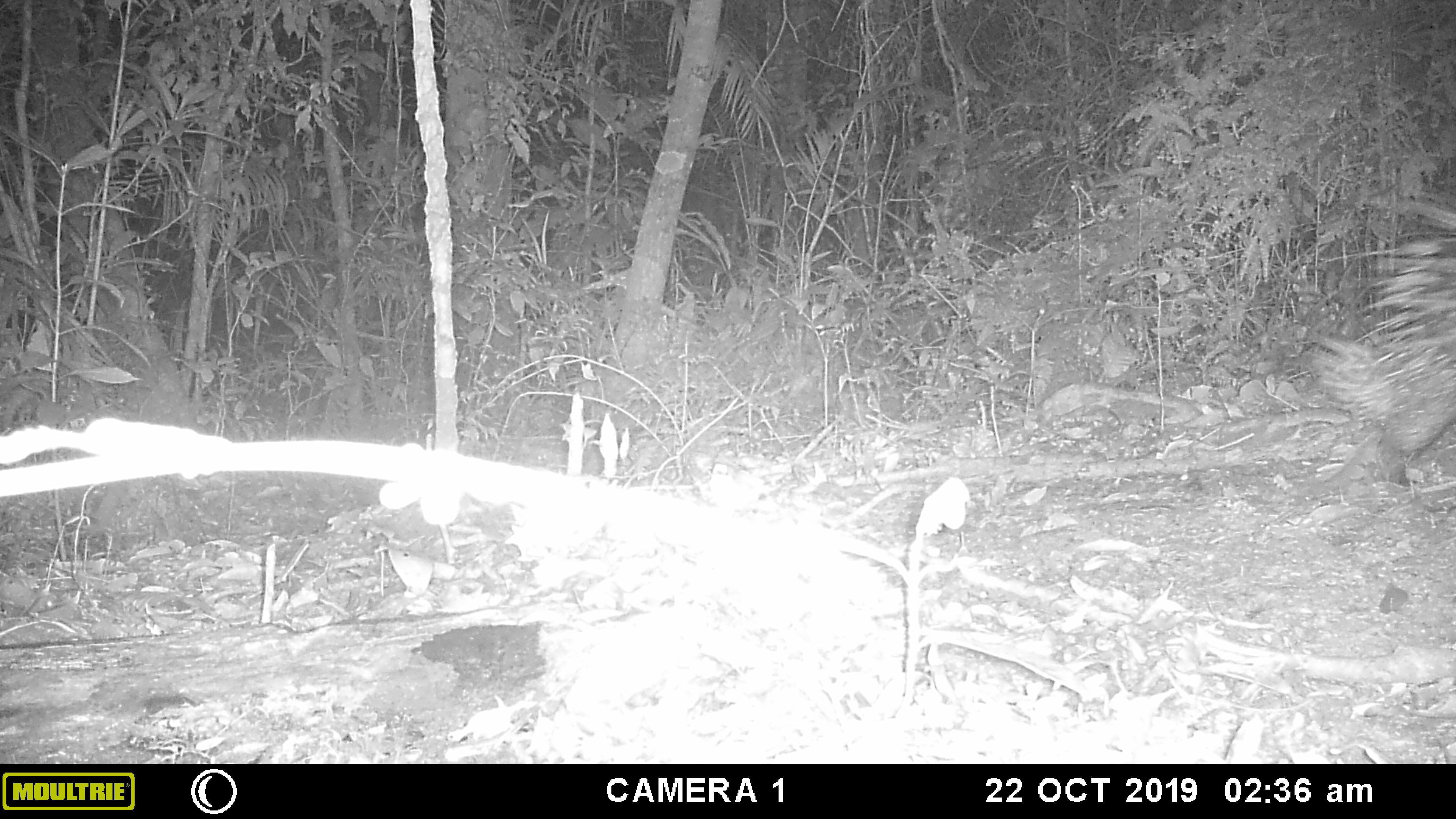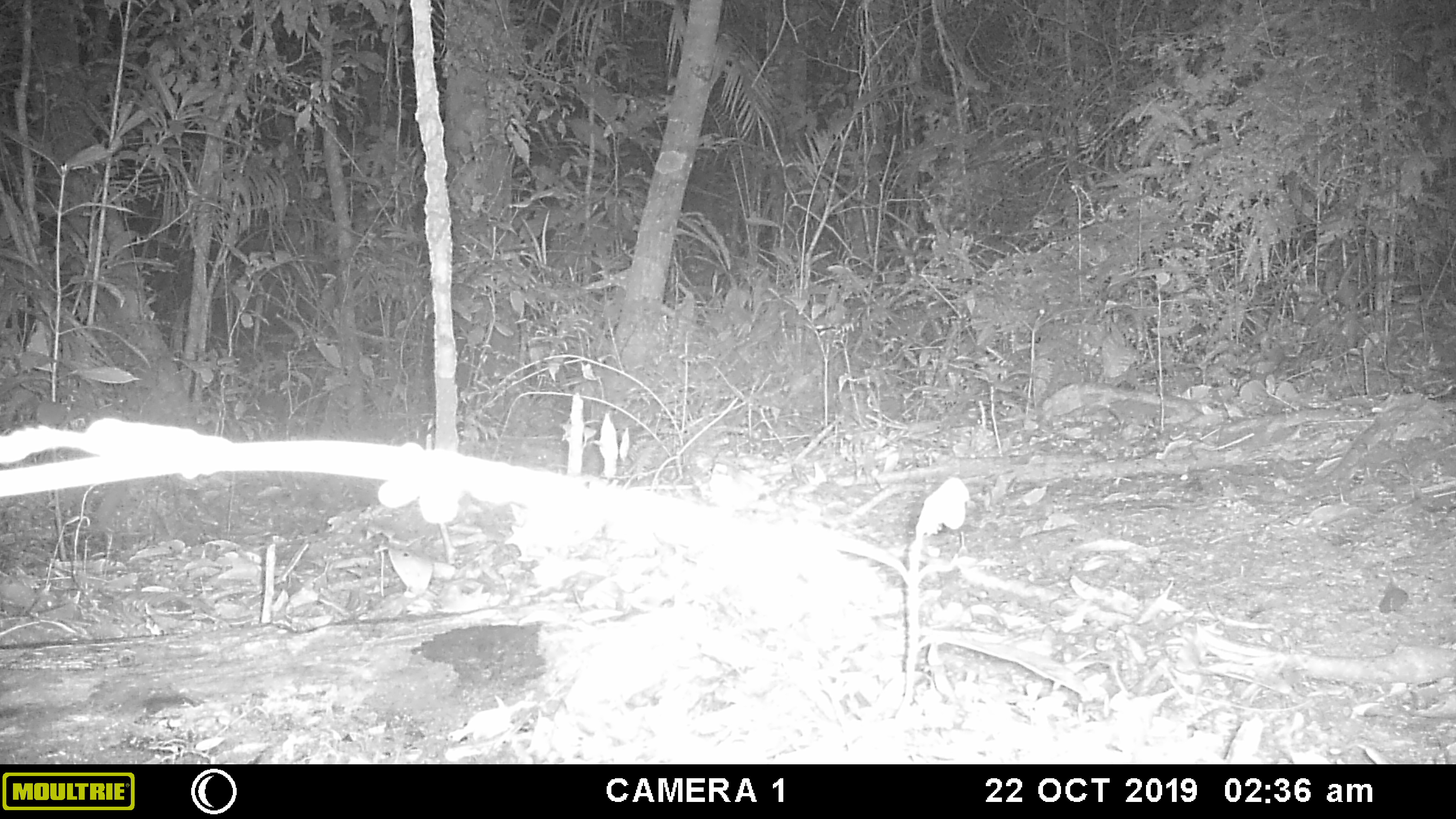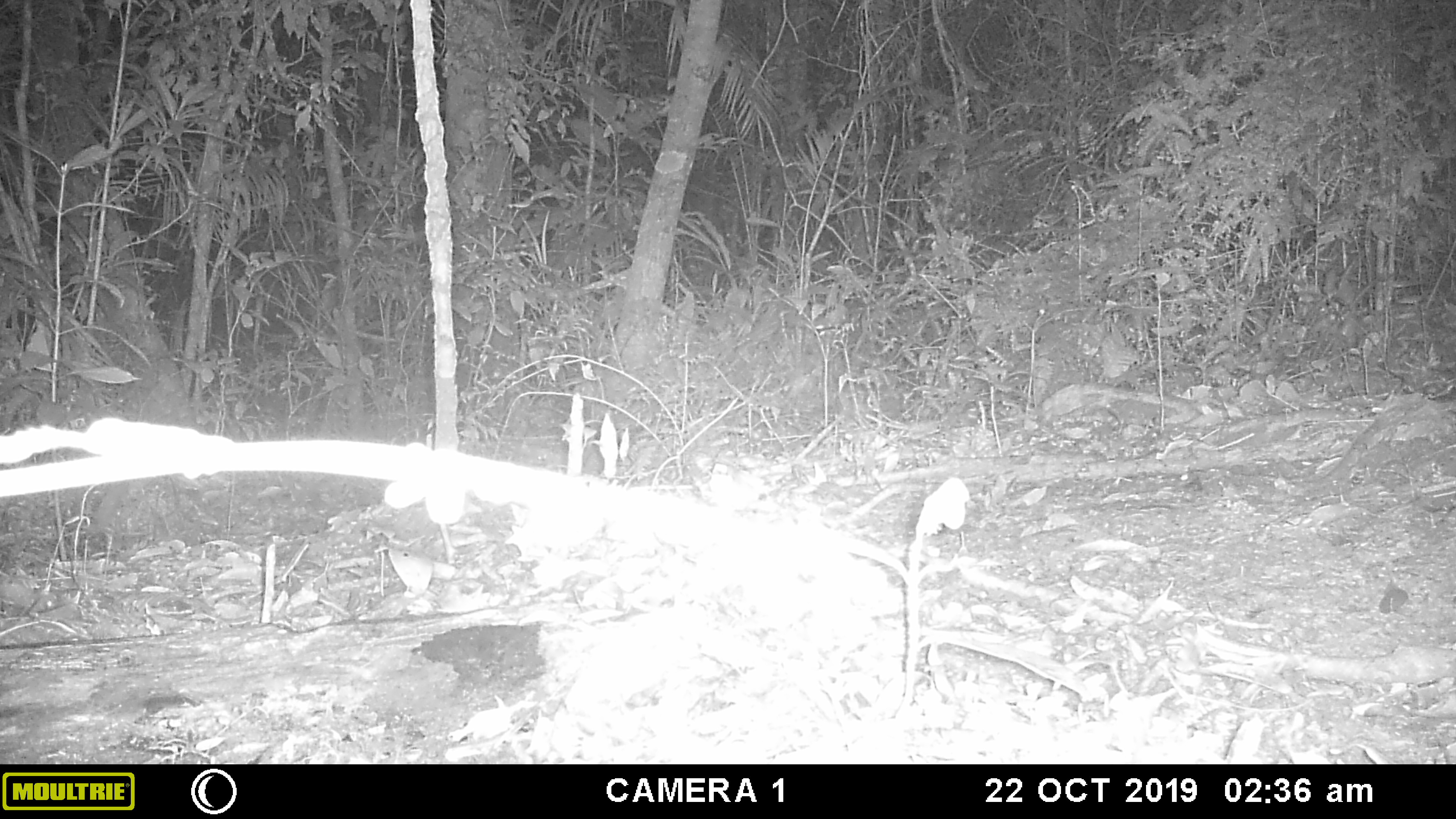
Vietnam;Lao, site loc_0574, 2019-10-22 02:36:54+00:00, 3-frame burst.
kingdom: Animalia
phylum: Chordata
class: Mammalia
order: Rodentia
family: Hystricidae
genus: Hystrix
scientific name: Hystrix brachyura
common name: malayan porcupine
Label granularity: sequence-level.